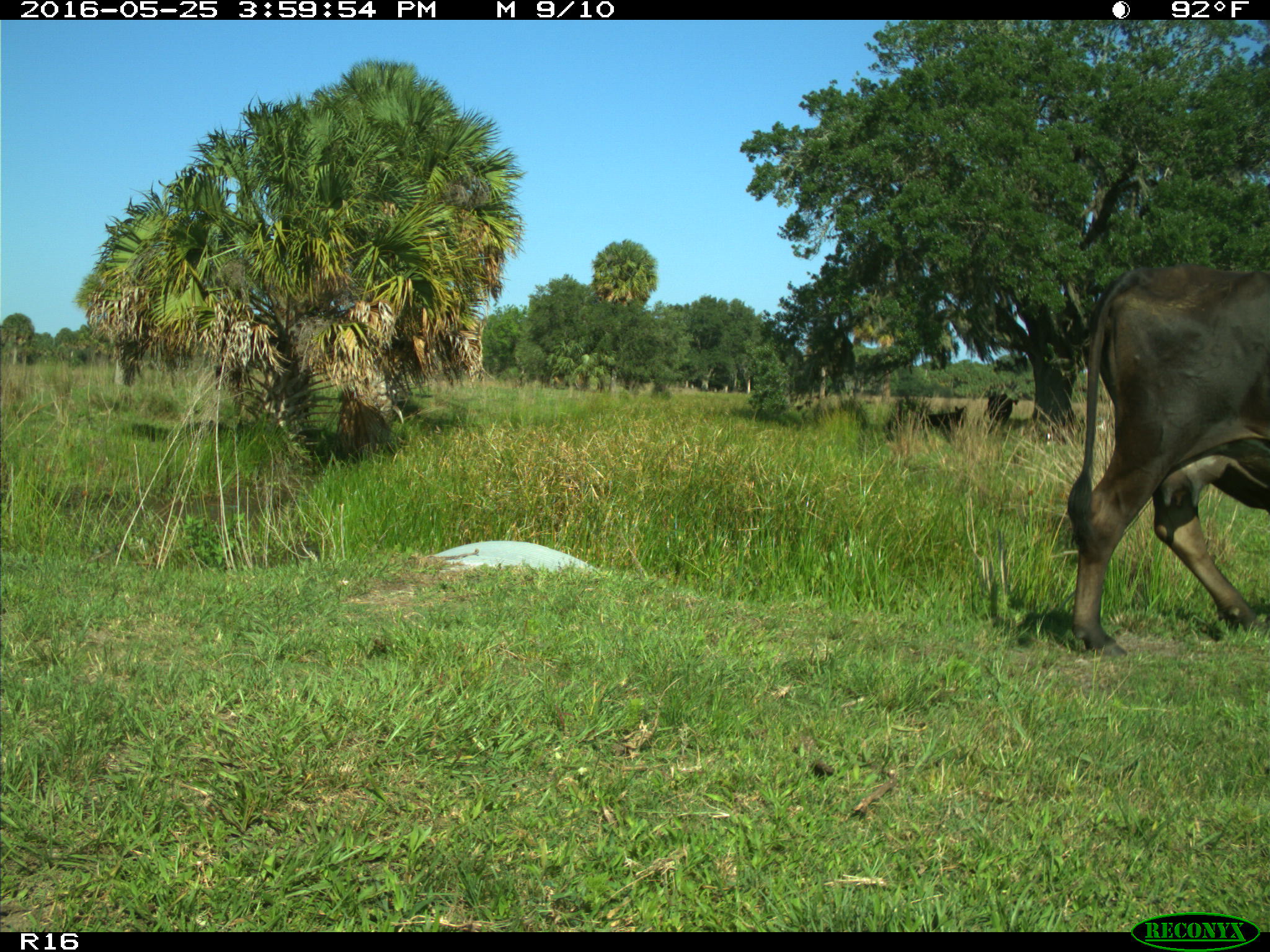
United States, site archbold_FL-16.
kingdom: Animalia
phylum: Chordata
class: Mammalia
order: Artiodactyla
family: Bovidae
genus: Bos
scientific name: Bos taurus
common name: domestic cow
Bos taurus (domestic cow).